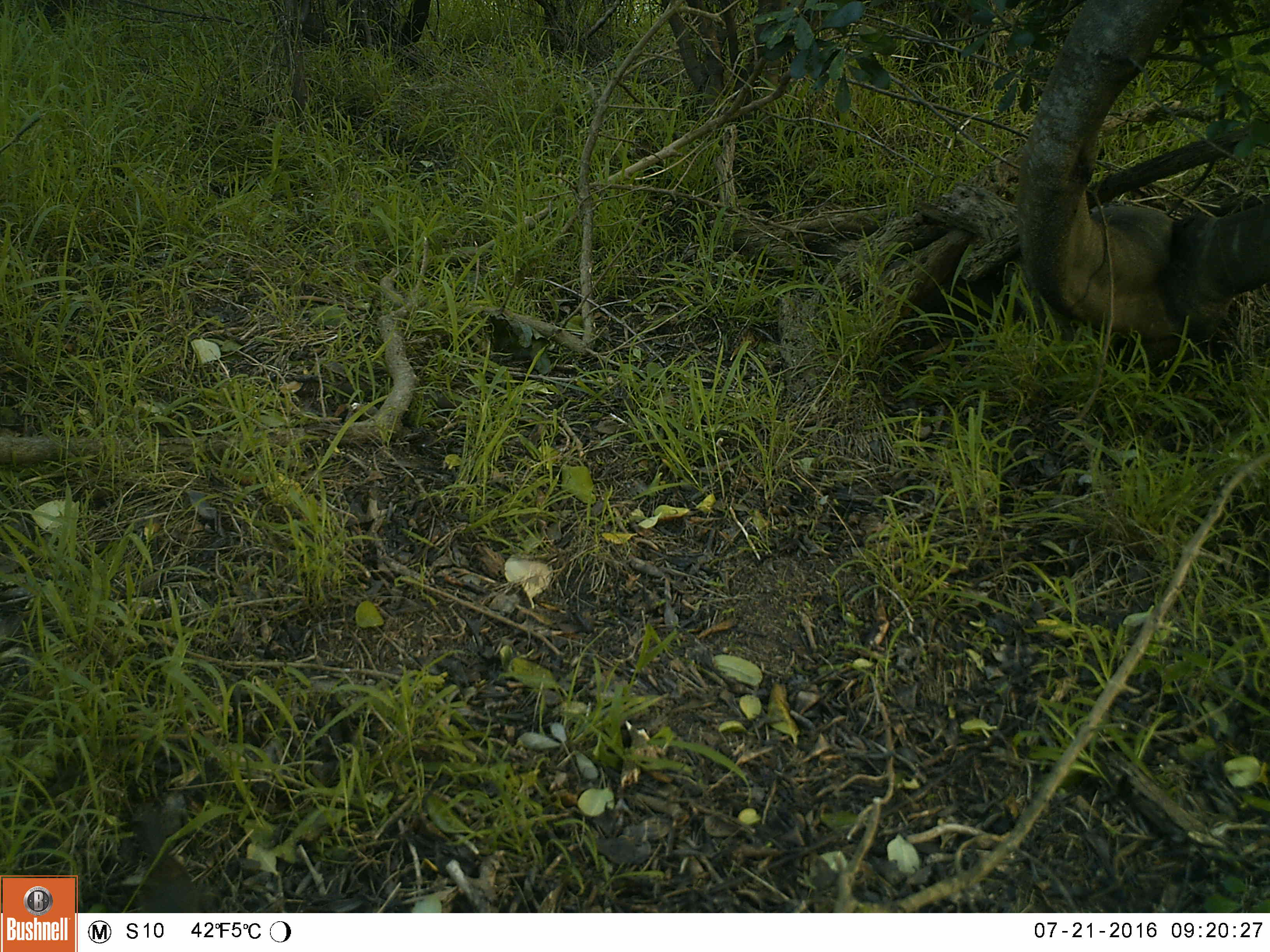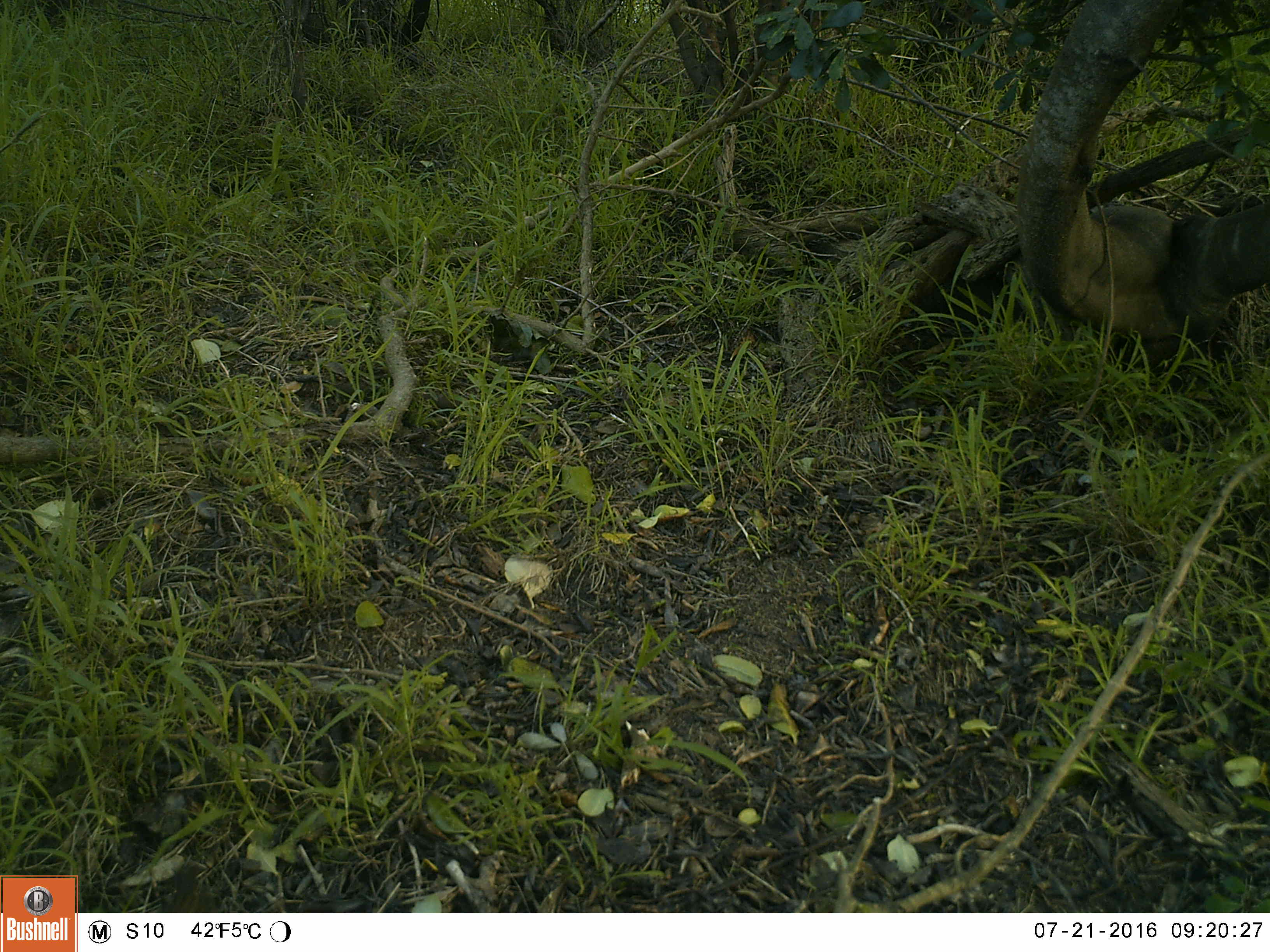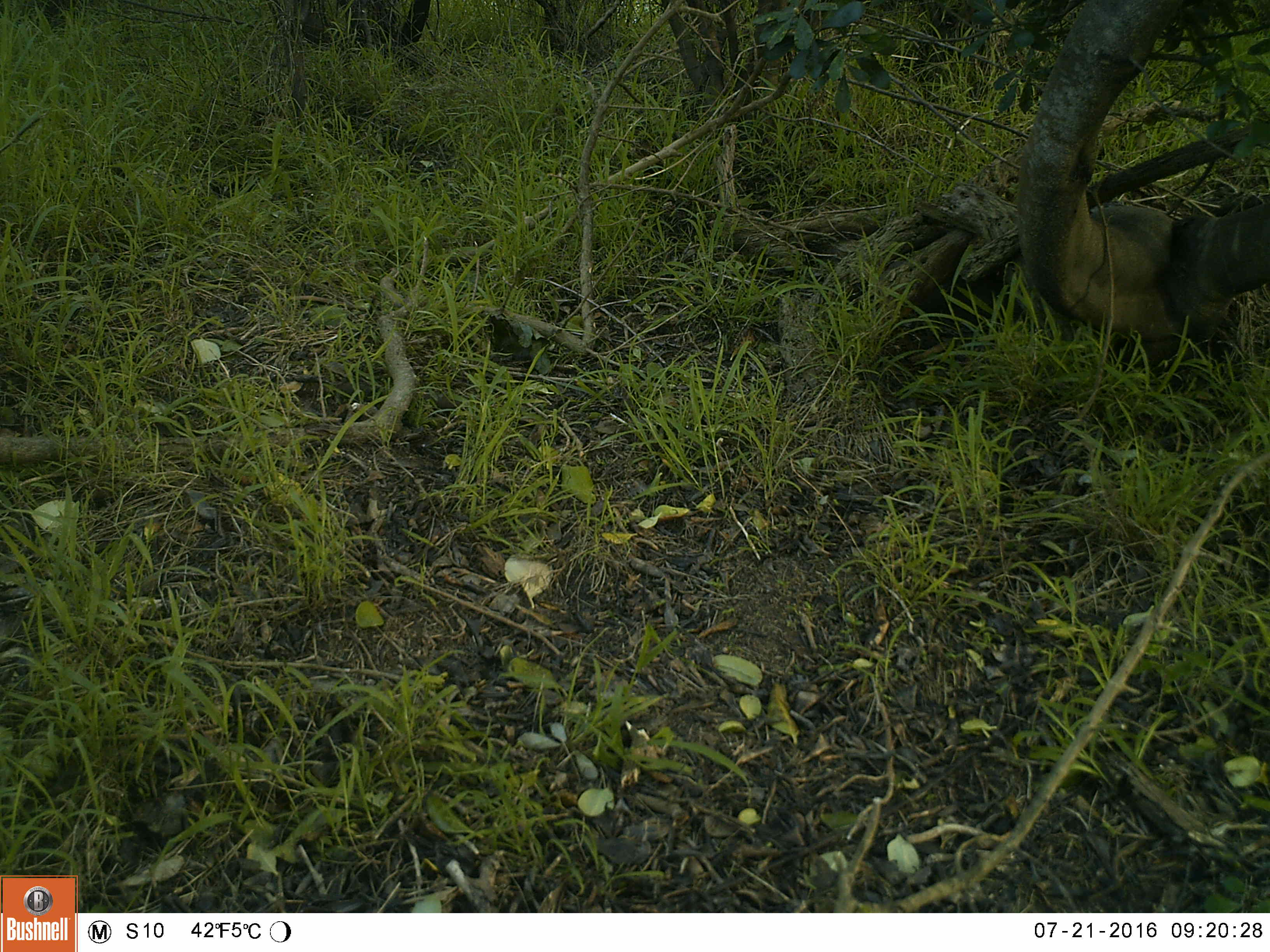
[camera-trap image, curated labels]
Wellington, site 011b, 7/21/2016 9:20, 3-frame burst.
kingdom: Animalia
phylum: Chordata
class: Aves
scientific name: Aves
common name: bird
Bird (Aves).